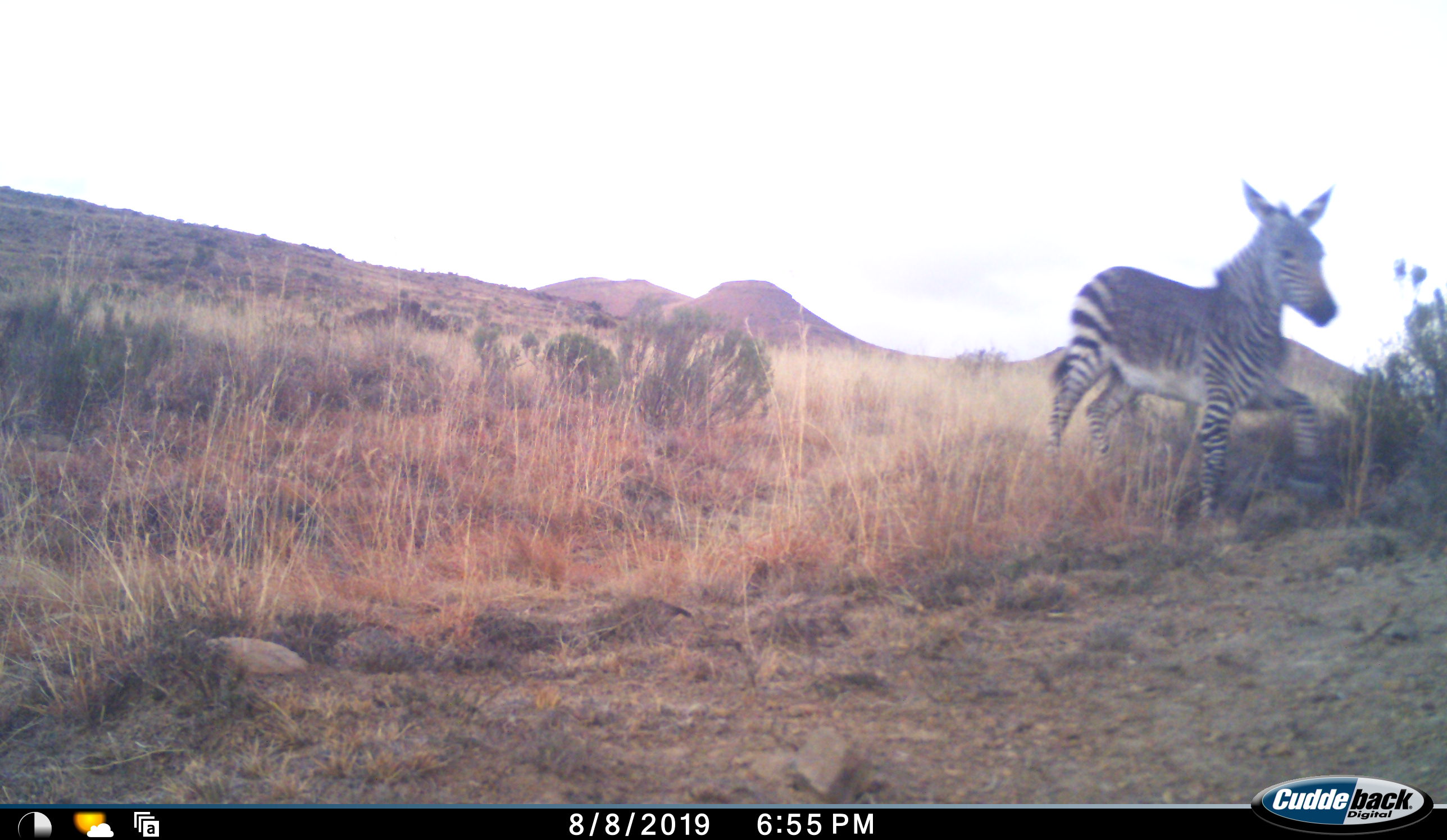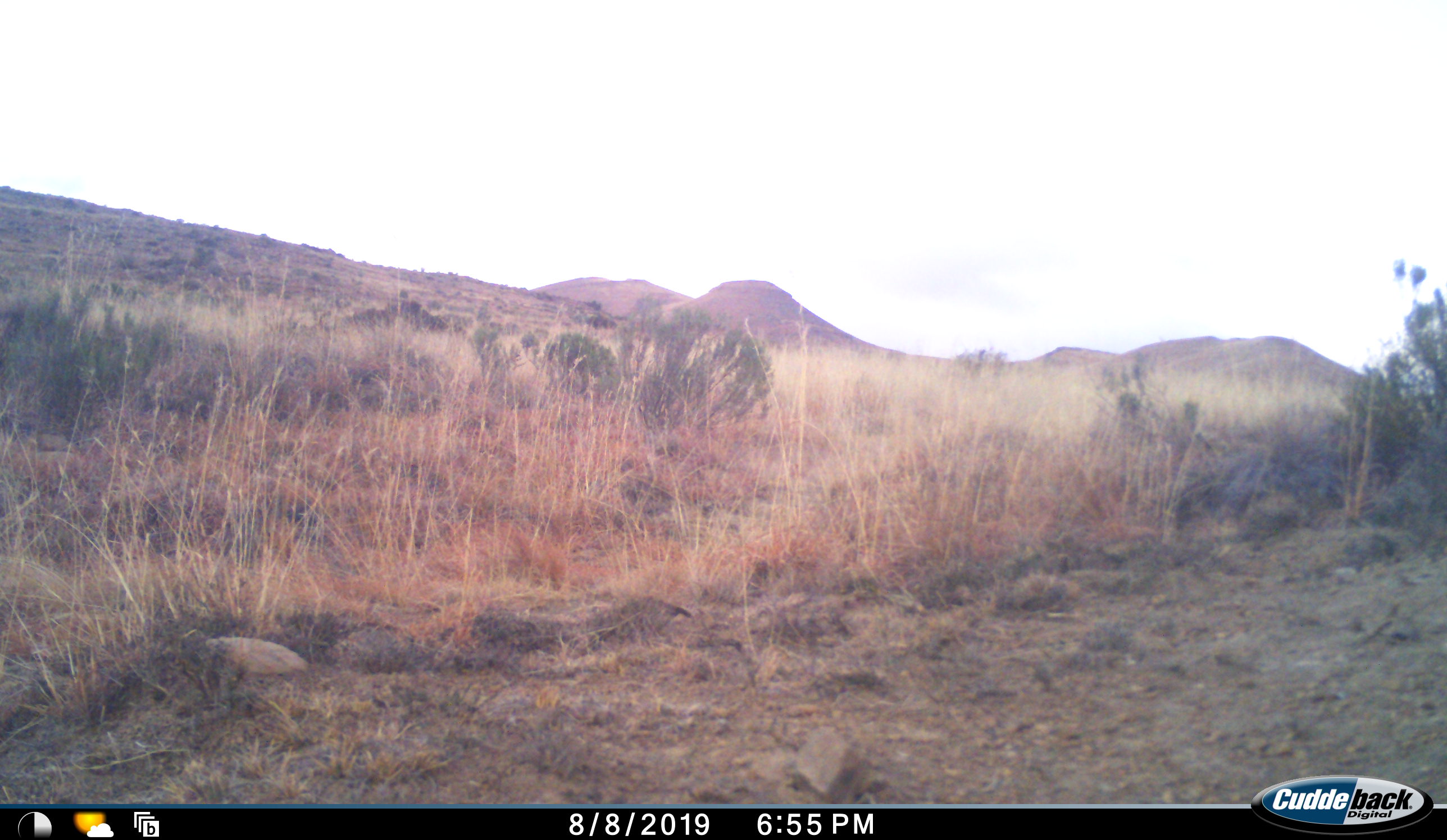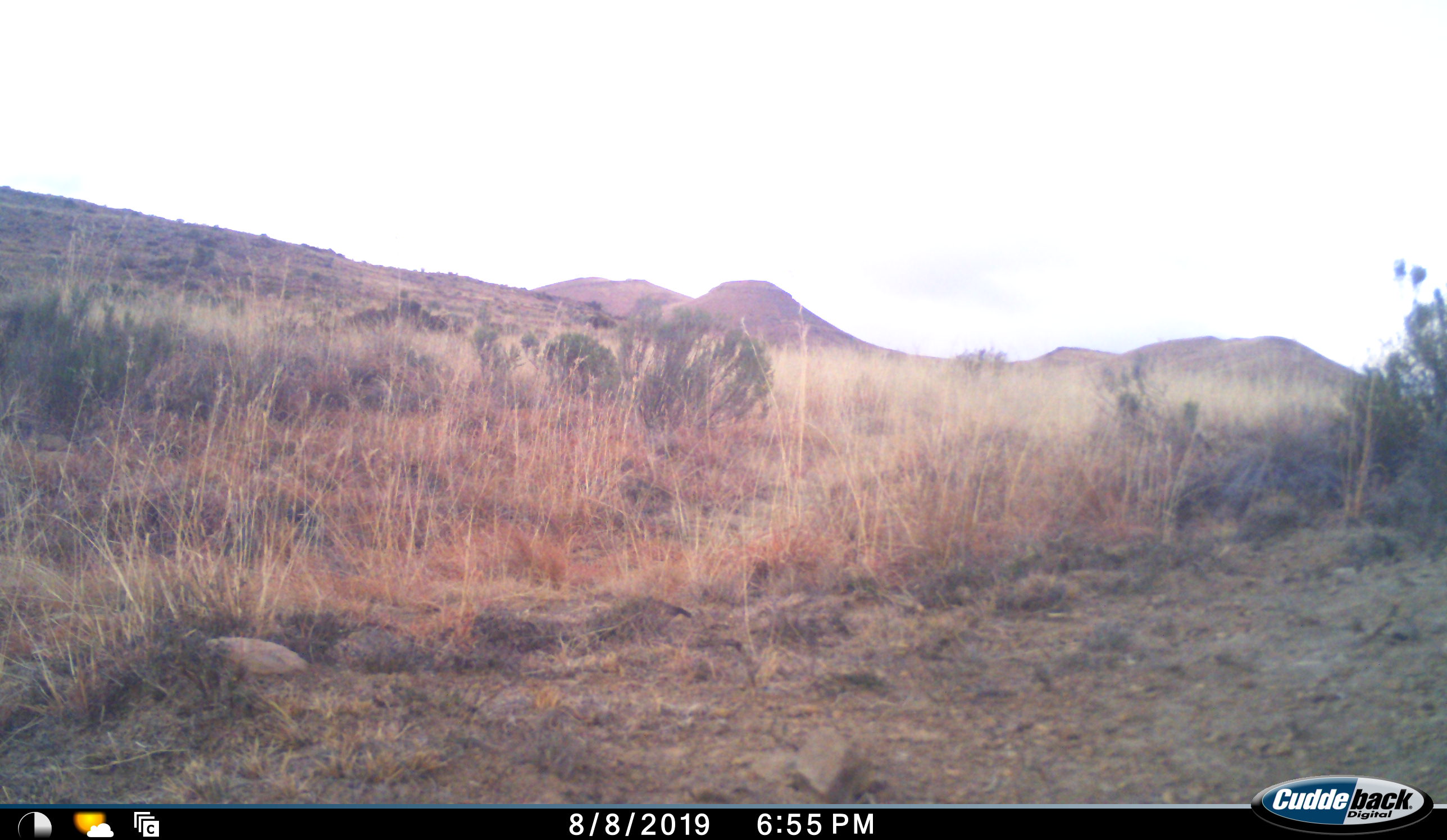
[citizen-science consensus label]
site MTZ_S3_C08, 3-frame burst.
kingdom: Animalia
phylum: Chordata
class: Mammalia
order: Perissodactyla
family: Equidae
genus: Equus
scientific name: Equus zebra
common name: mountain zebra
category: zebramountain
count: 1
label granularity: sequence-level